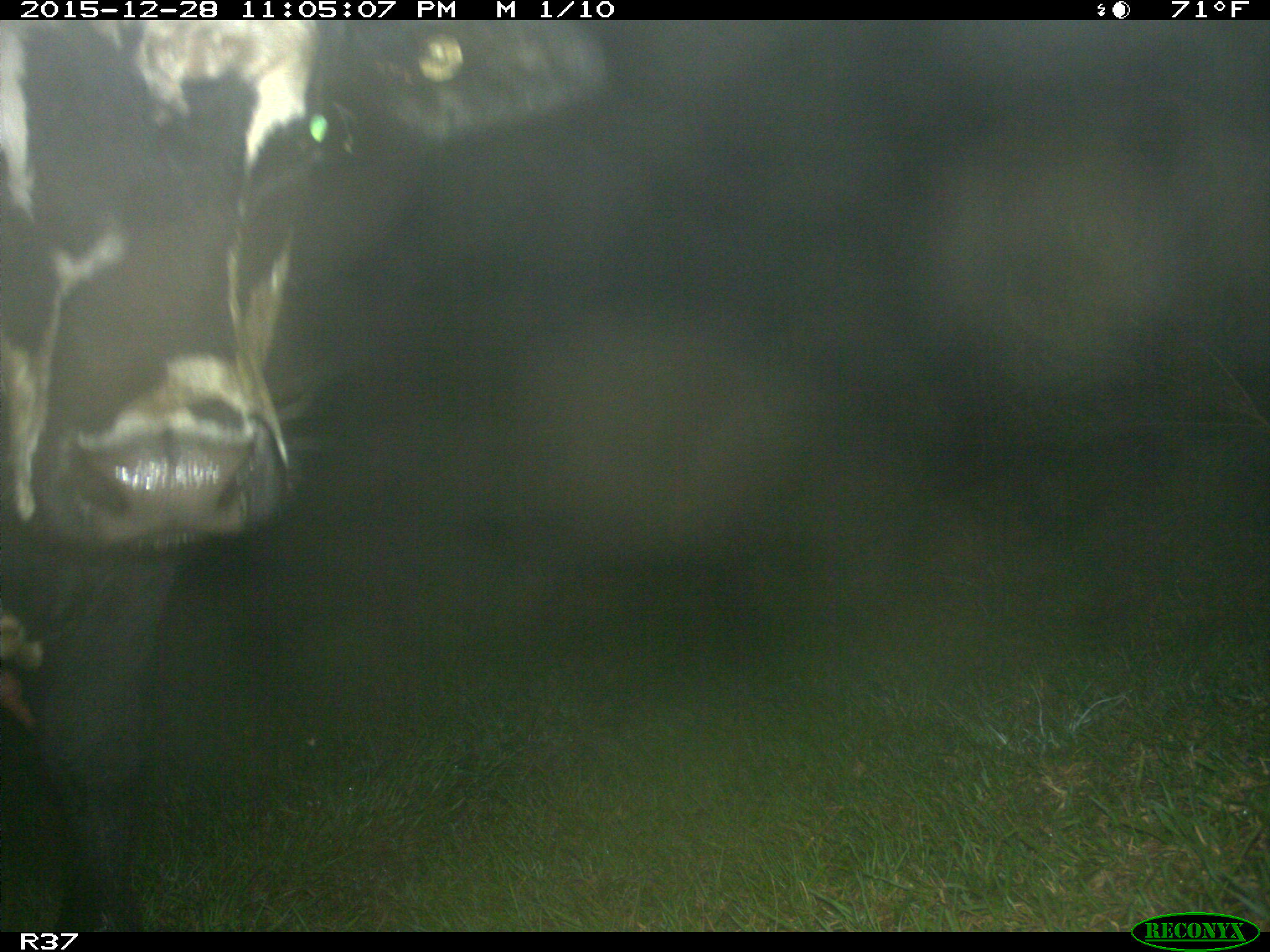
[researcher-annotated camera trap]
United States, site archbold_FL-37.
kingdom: Animalia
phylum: Chordata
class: Mammalia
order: Artiodactyla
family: Bovidae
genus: Bos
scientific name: Bos taurus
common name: domestic cow